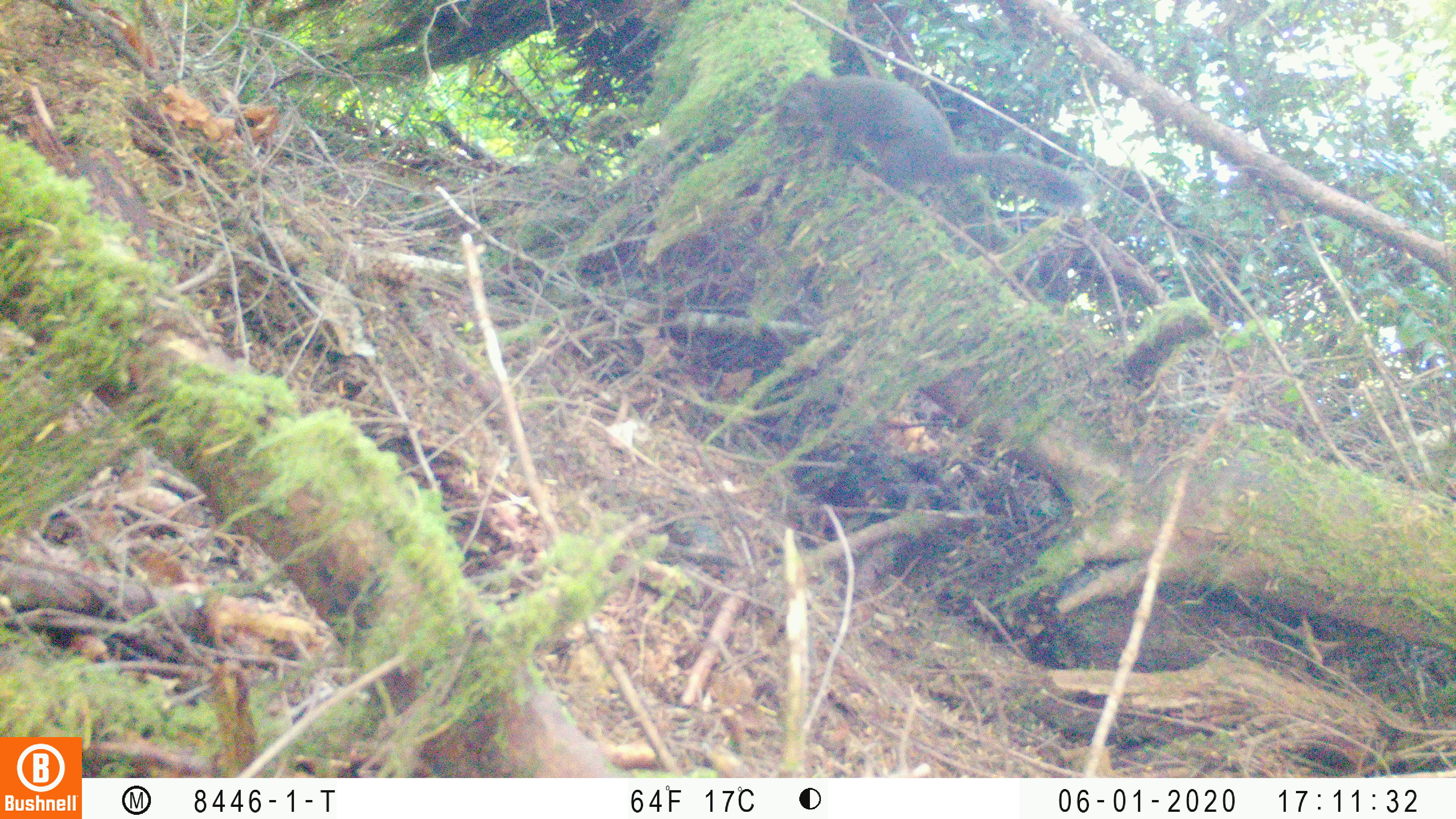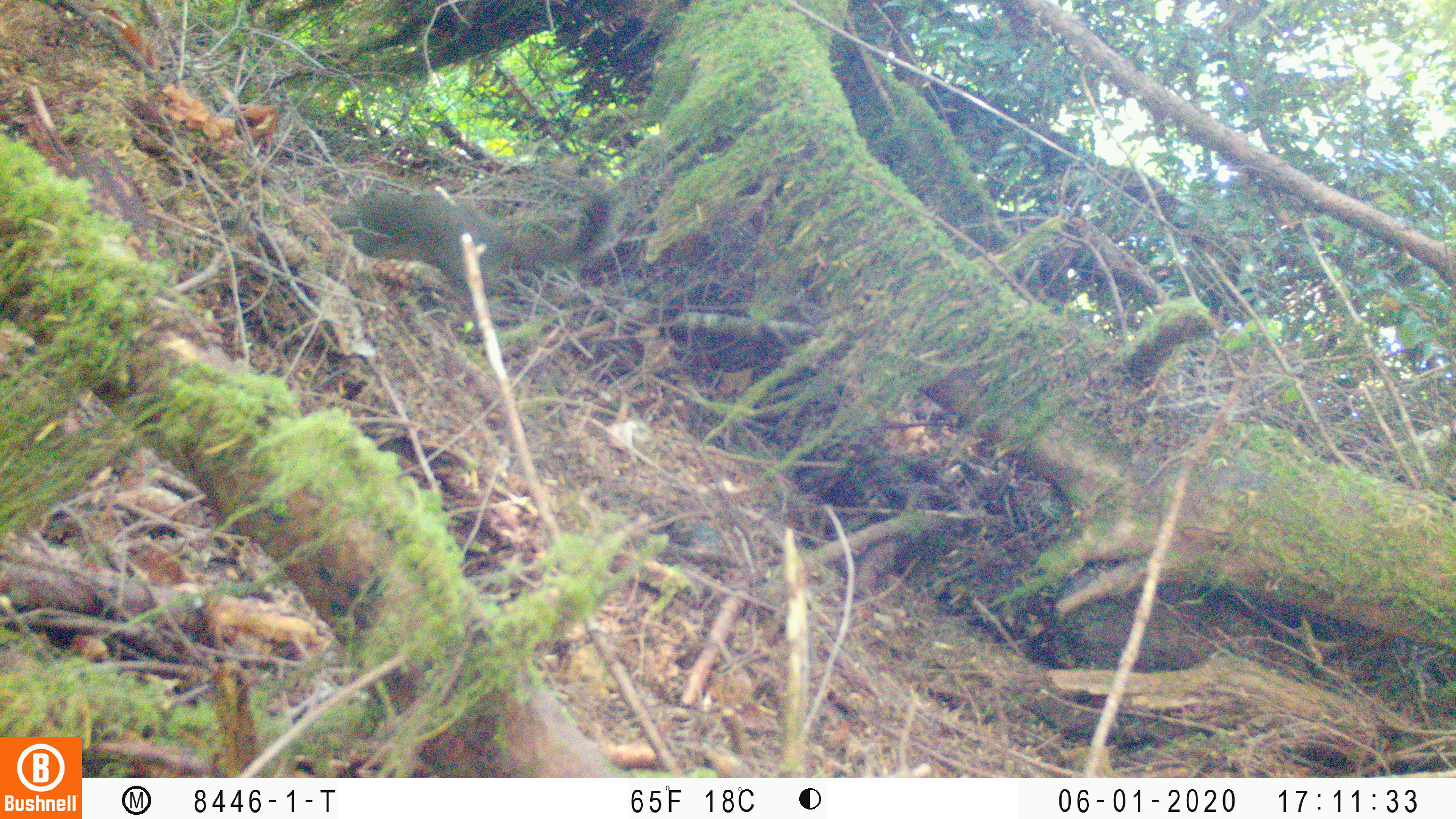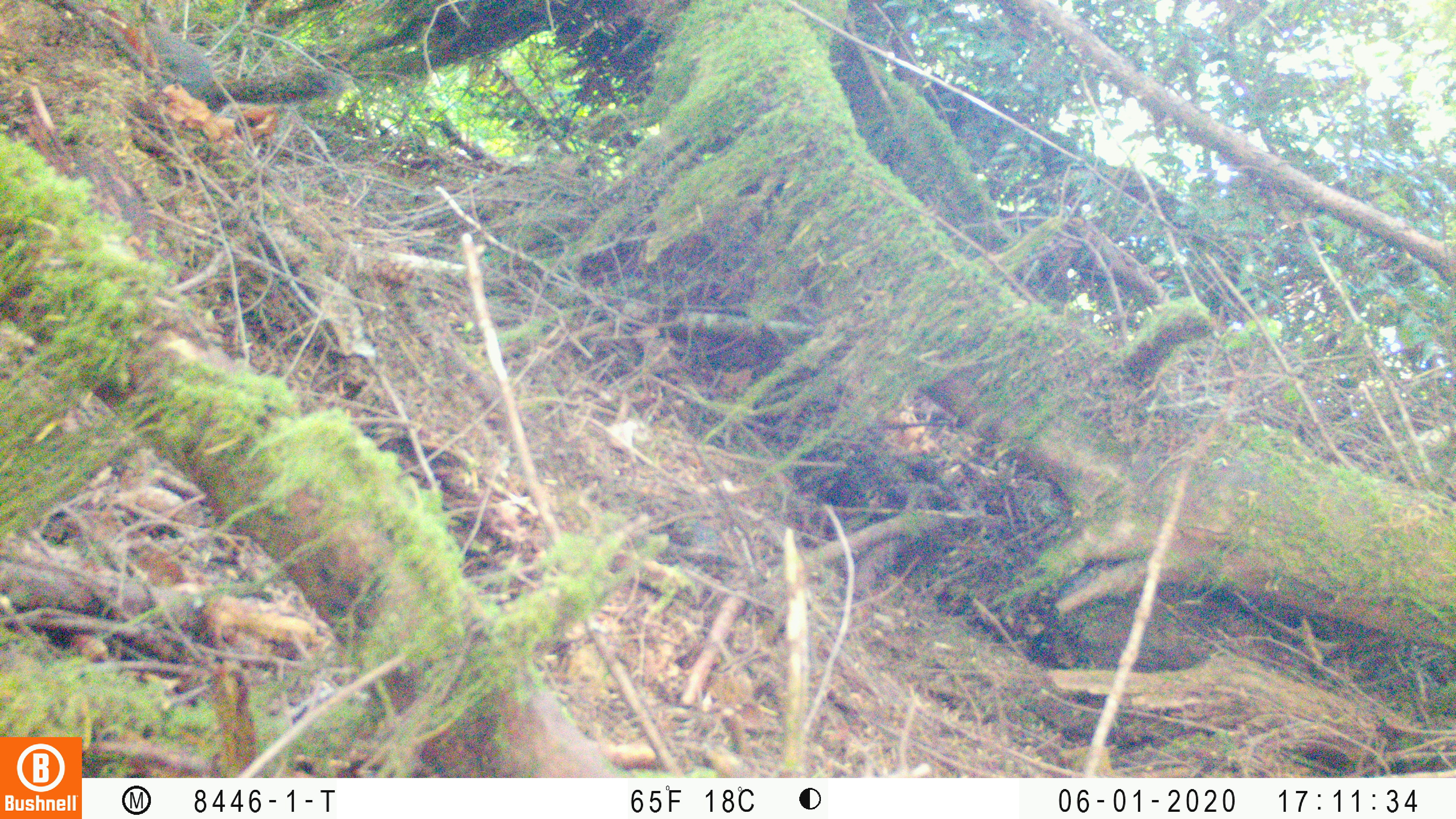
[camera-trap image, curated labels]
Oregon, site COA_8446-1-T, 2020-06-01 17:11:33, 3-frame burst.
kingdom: Animalia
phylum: Chordata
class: Mammalia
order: Rodentia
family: Sciuridae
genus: Tamiasciurus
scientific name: Tamiasciurus douglasii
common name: douglas squirrel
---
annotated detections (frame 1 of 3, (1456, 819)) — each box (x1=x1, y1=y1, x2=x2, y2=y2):
douglas squirrel: (x1=766, y1=68, x2=1082, y2=211)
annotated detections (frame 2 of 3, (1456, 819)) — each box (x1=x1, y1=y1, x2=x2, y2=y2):
douglas squirrel: (x1=329, y1=178, x2=621, y2=288)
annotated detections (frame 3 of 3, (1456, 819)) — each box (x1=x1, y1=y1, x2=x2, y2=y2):
douglas squirrel: (x1=132, y1=21, x2=344, y2=113)